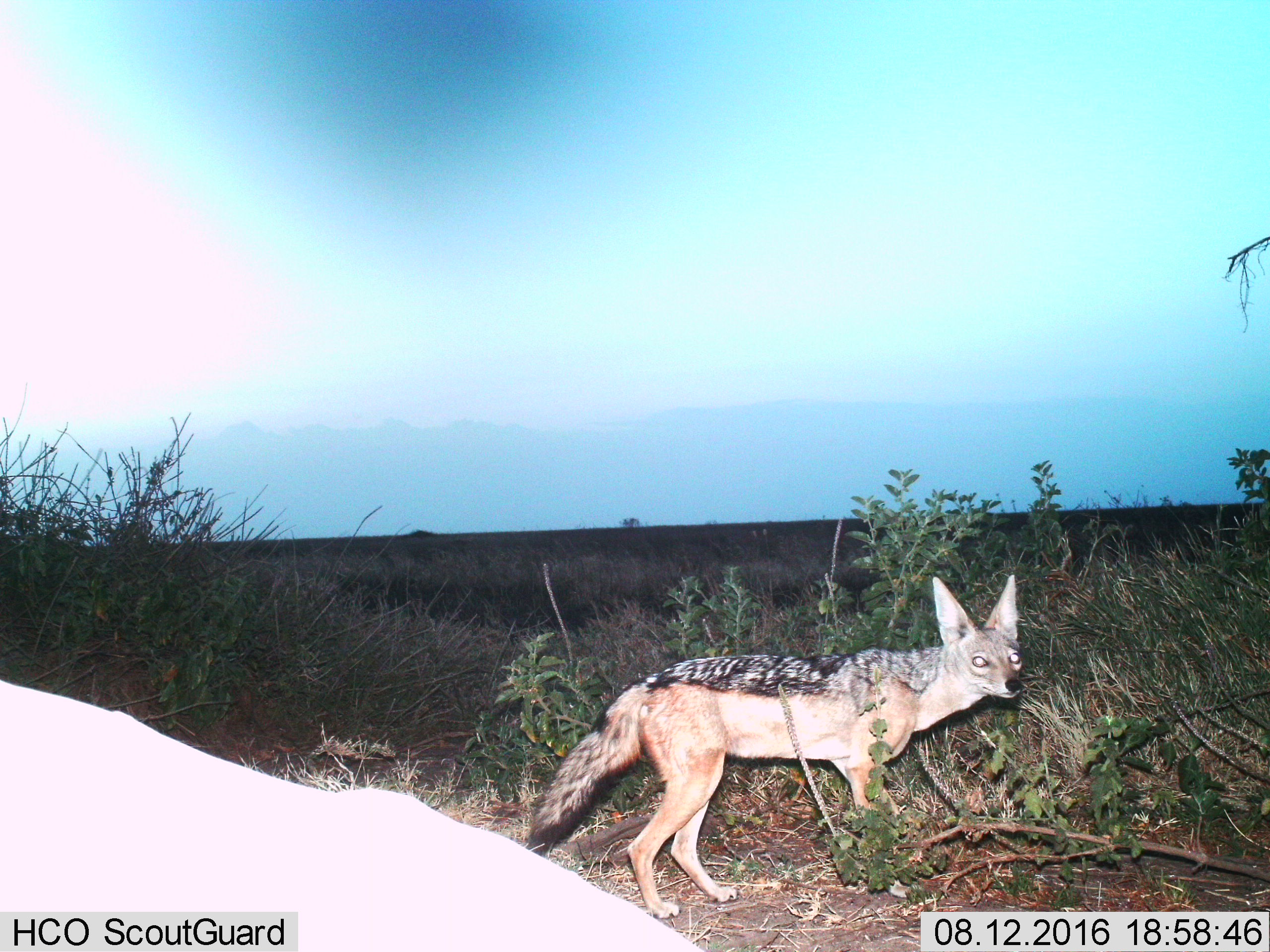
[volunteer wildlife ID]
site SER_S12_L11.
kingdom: Animalia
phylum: Chordata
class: Mammalia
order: Carnivora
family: Canidae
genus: Lupulella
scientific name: Lupulella mesomelas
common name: black-backed jackal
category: jackalblackbacked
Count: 1.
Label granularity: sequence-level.